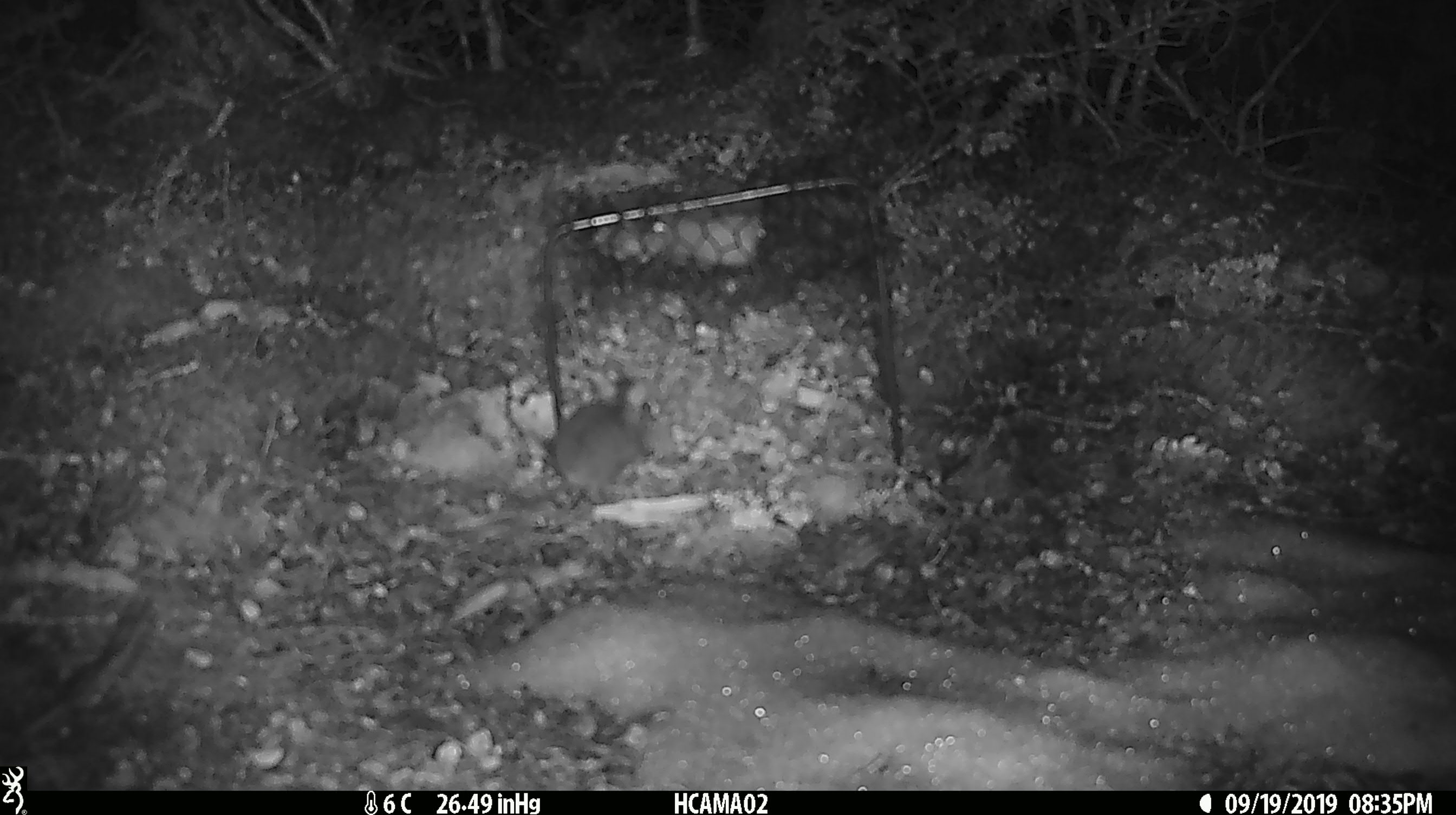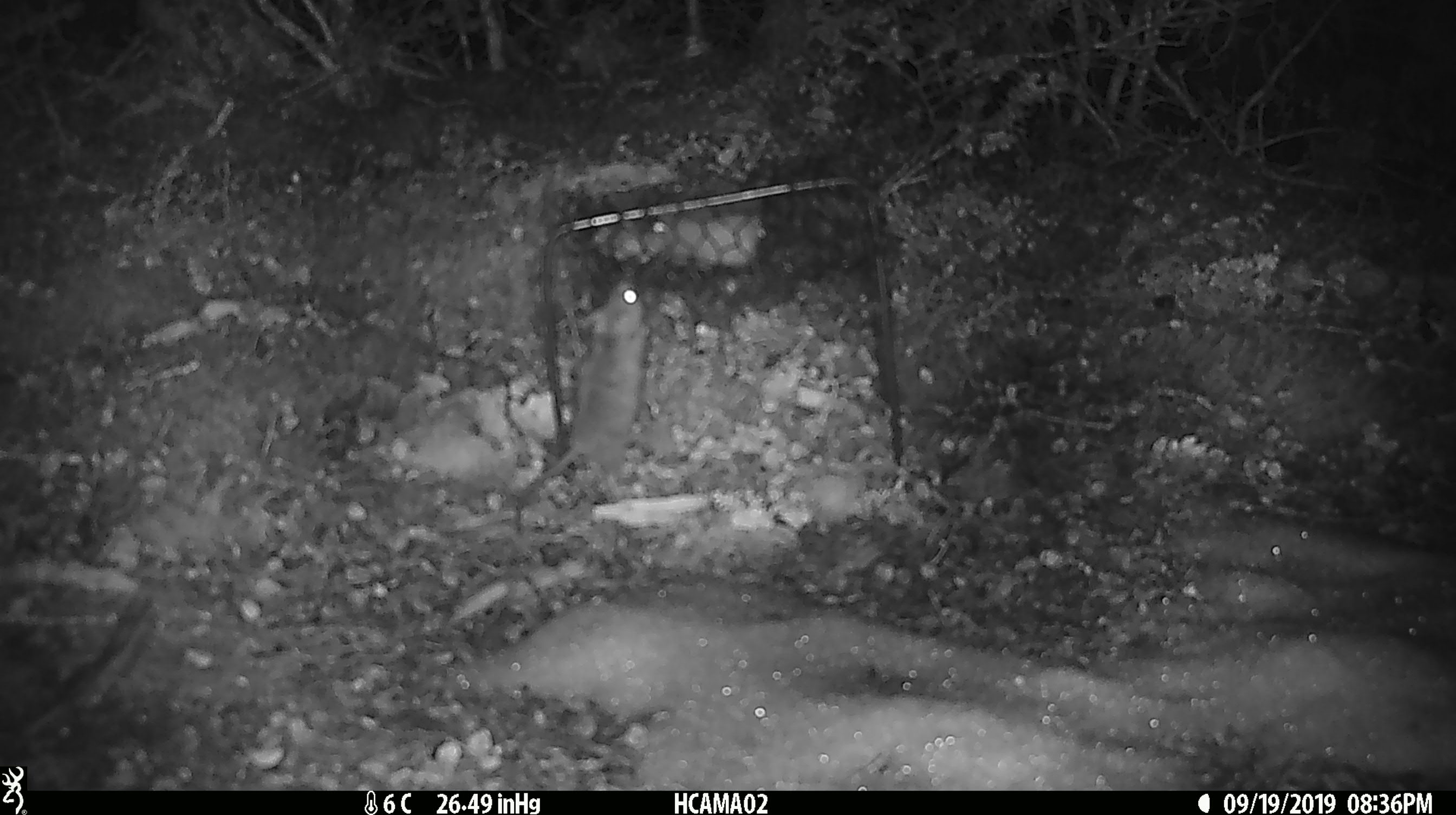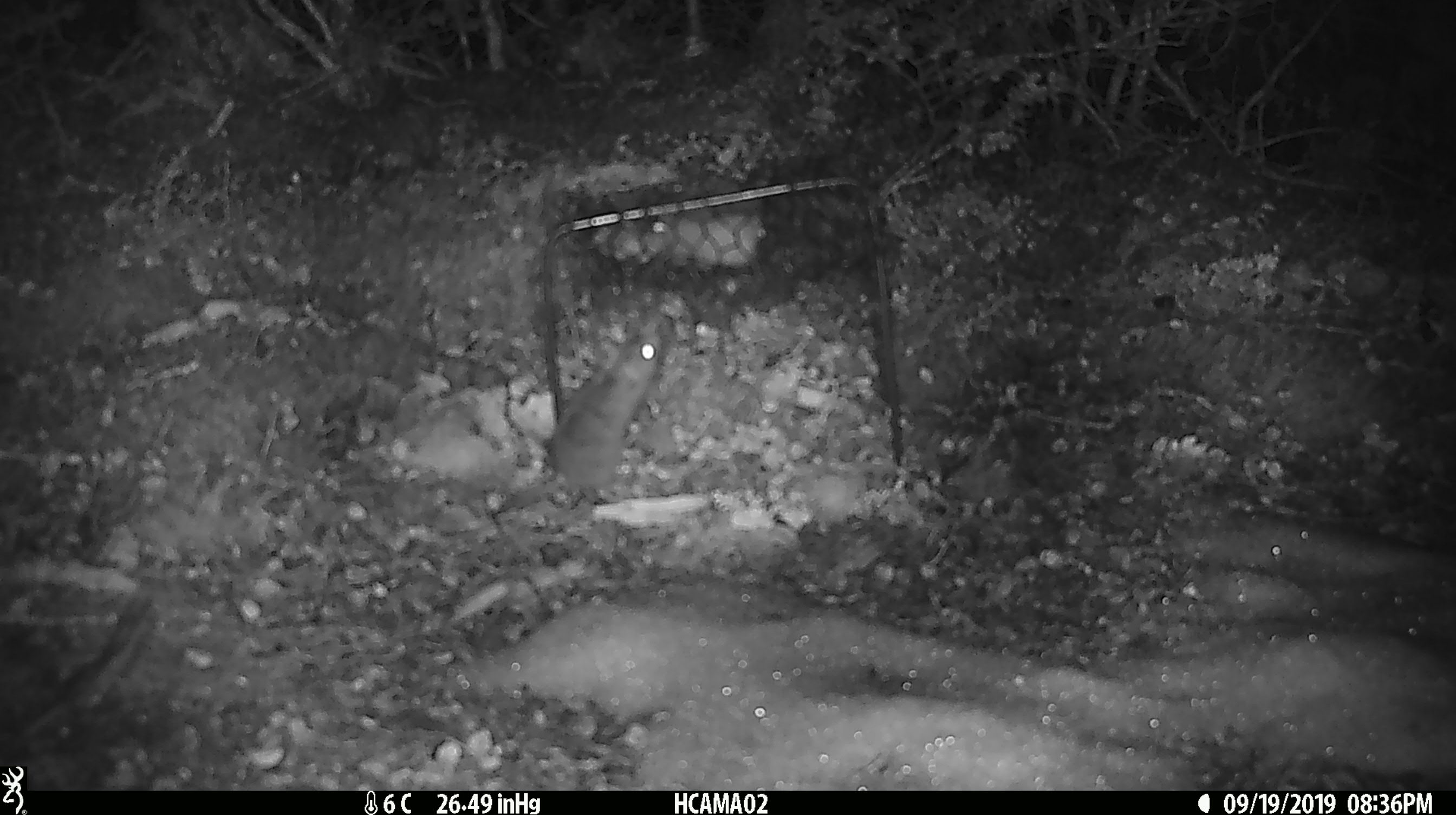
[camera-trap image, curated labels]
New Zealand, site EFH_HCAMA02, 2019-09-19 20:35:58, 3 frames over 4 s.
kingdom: Animalia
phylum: Chordata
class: Mammalia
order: Rodentia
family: Muridae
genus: Mus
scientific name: Mus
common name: mouse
Mouse (Mus).